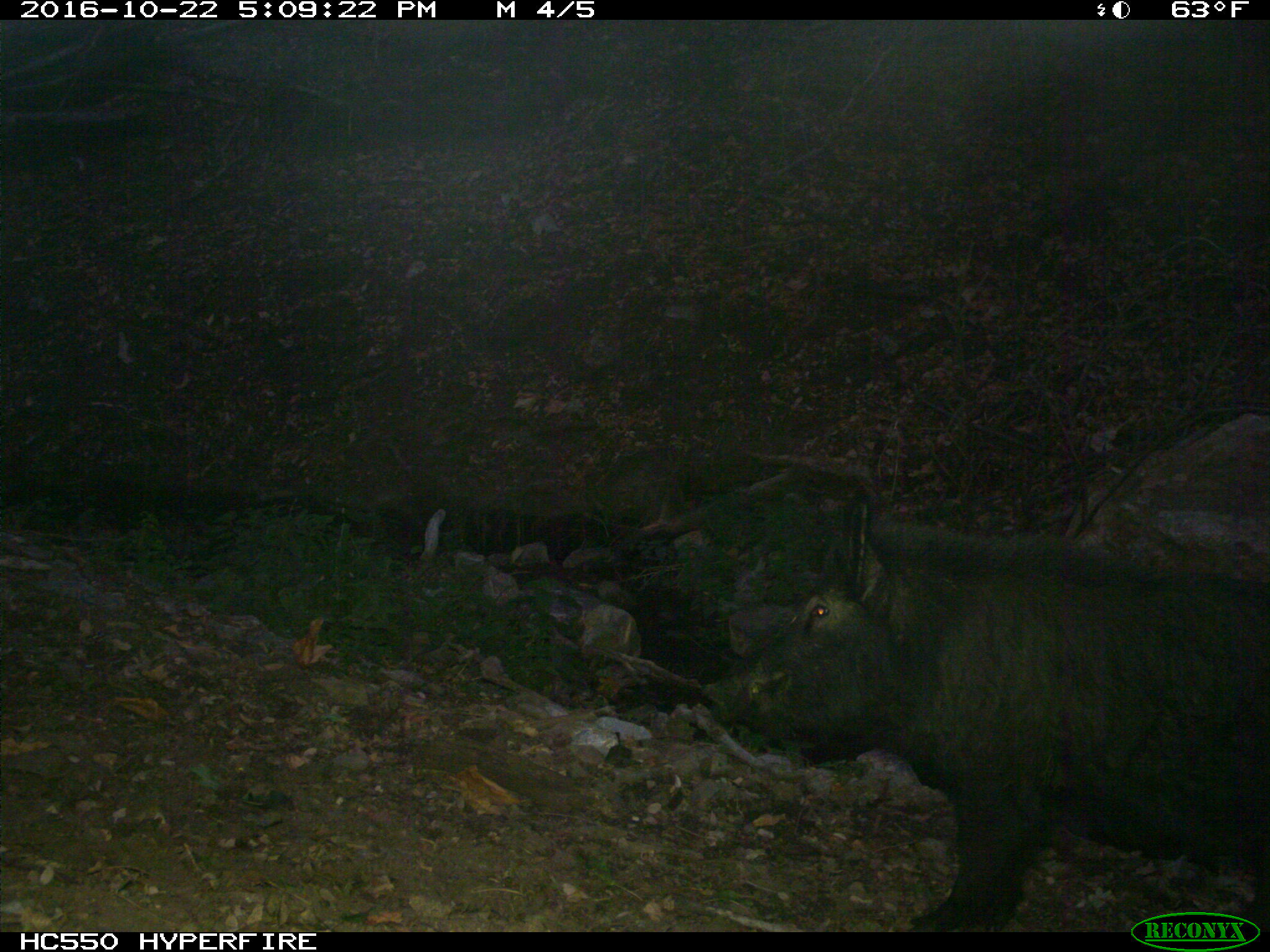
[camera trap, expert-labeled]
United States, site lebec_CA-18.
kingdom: Animalia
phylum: Chordata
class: Mammalia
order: Artiodactyla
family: Suidae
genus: Sus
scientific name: Sus scrofa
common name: wild boar